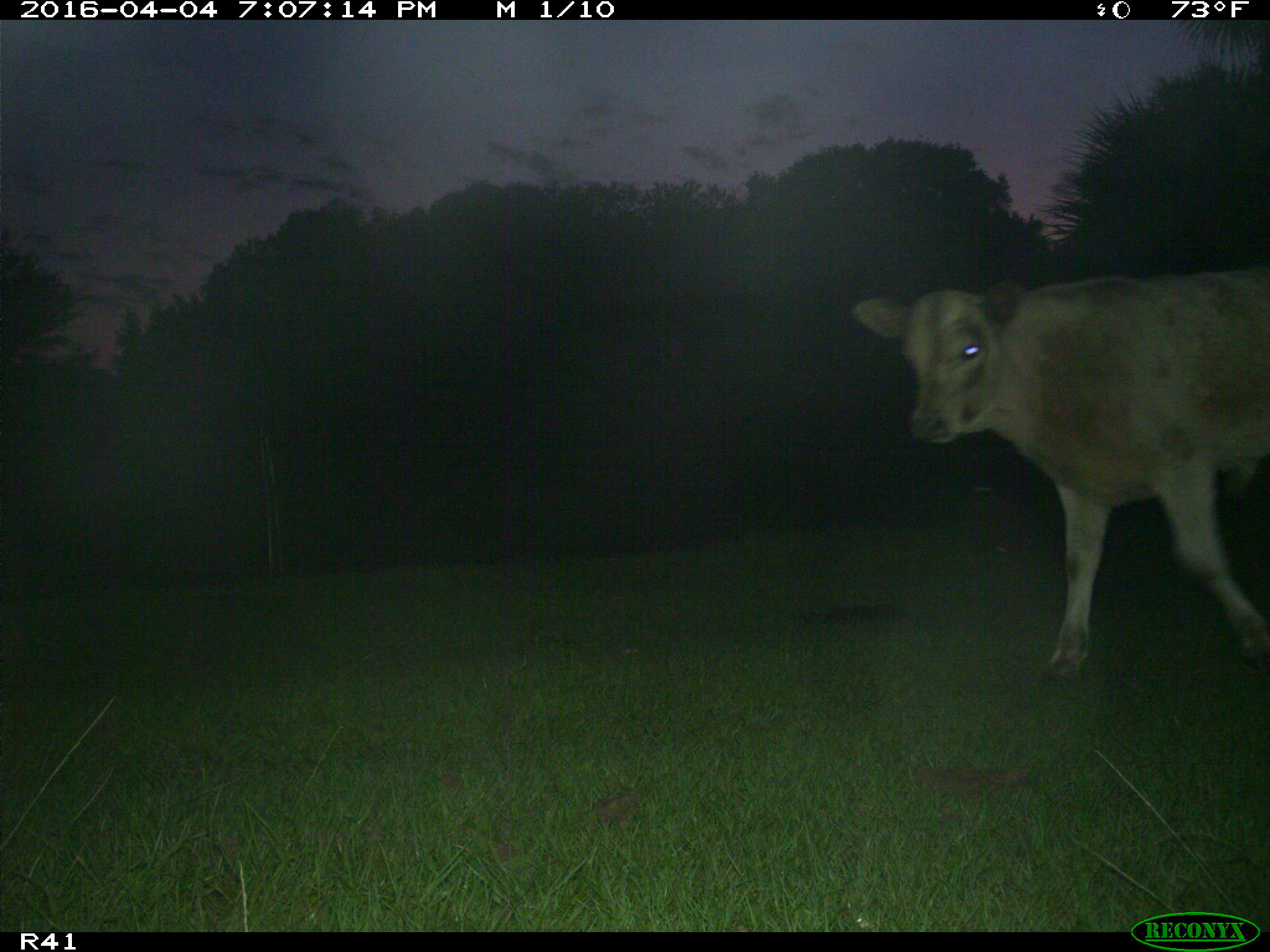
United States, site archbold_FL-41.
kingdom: Animalia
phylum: Chordata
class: Mammalia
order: Artiodactyla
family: Bovidae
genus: Bos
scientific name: Bos taurus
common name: domestic cow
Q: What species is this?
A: Bos taurus (domestic cow).